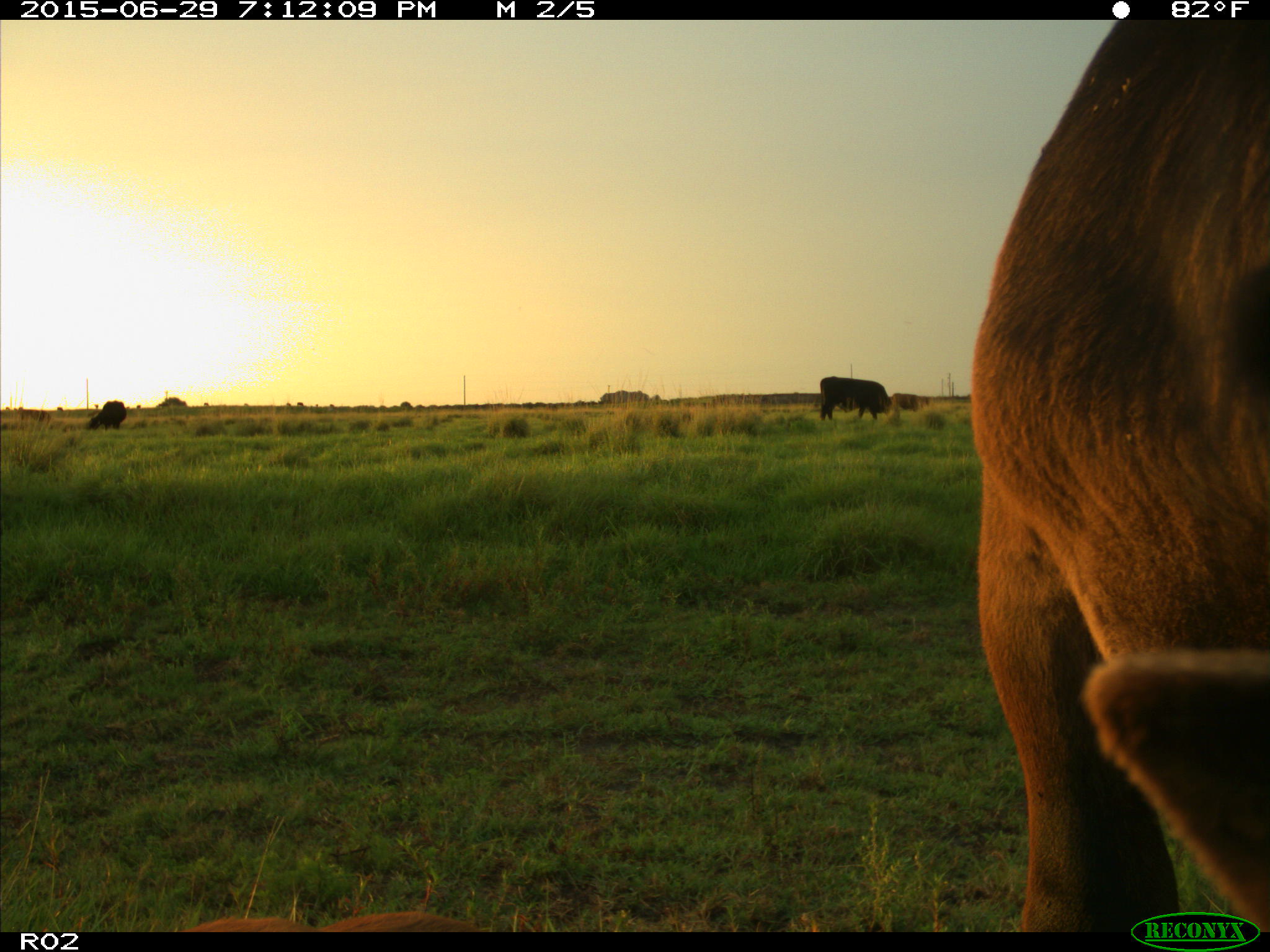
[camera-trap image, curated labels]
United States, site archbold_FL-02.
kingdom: Animalia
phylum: Chordata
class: Mammalia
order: Artiodactyla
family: Bovidae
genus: Bos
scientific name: Bos taurus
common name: domestic cow